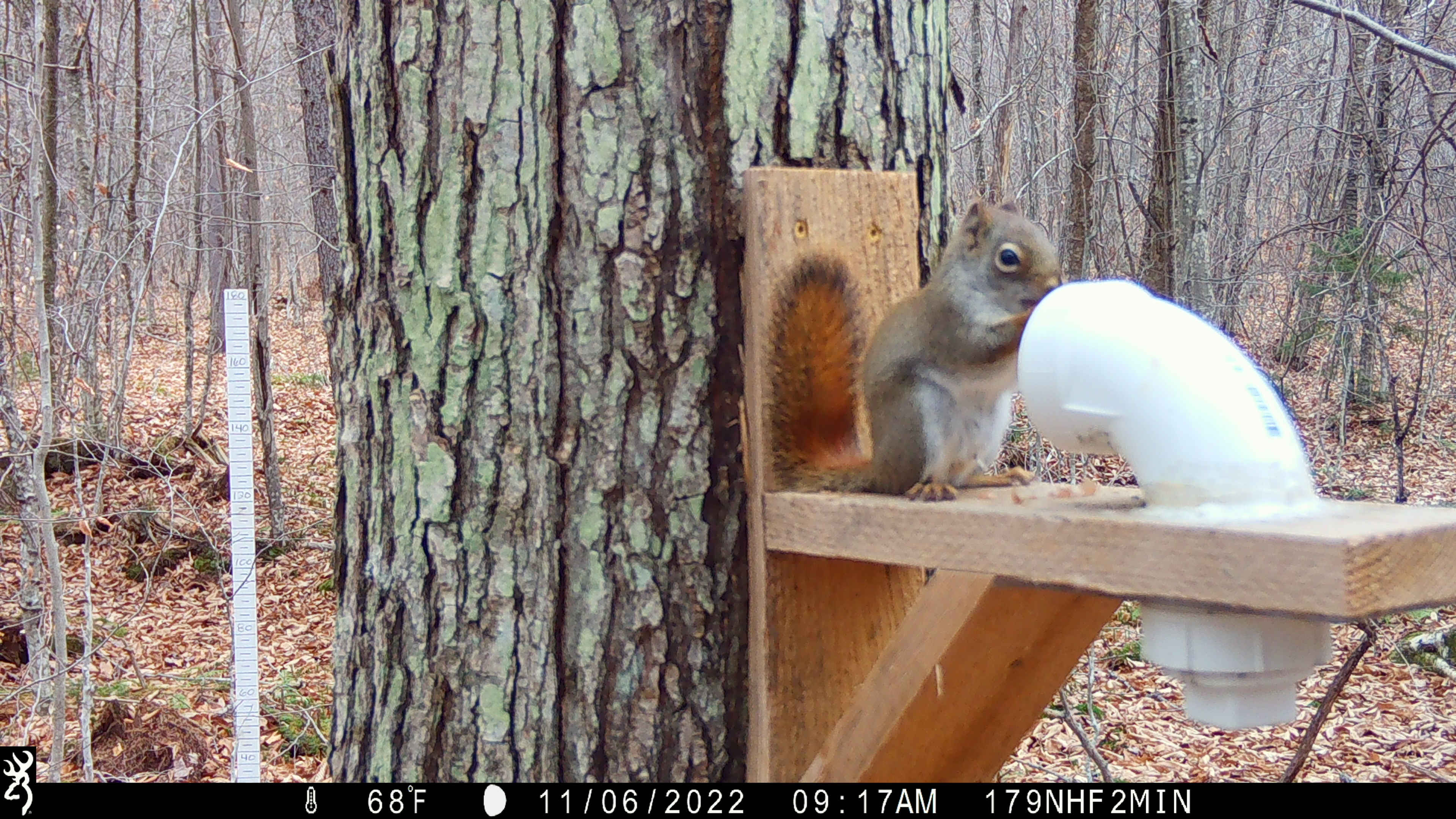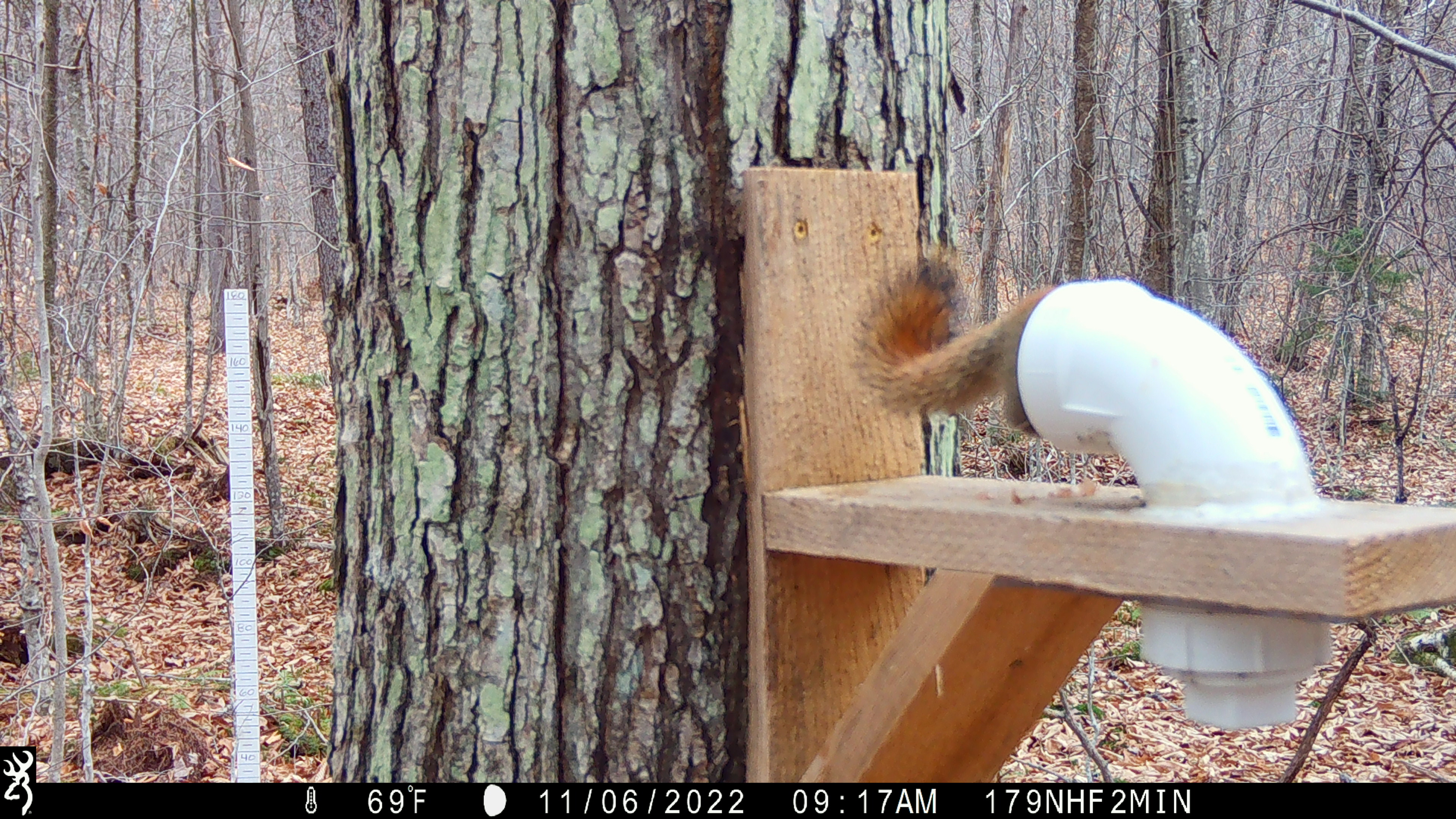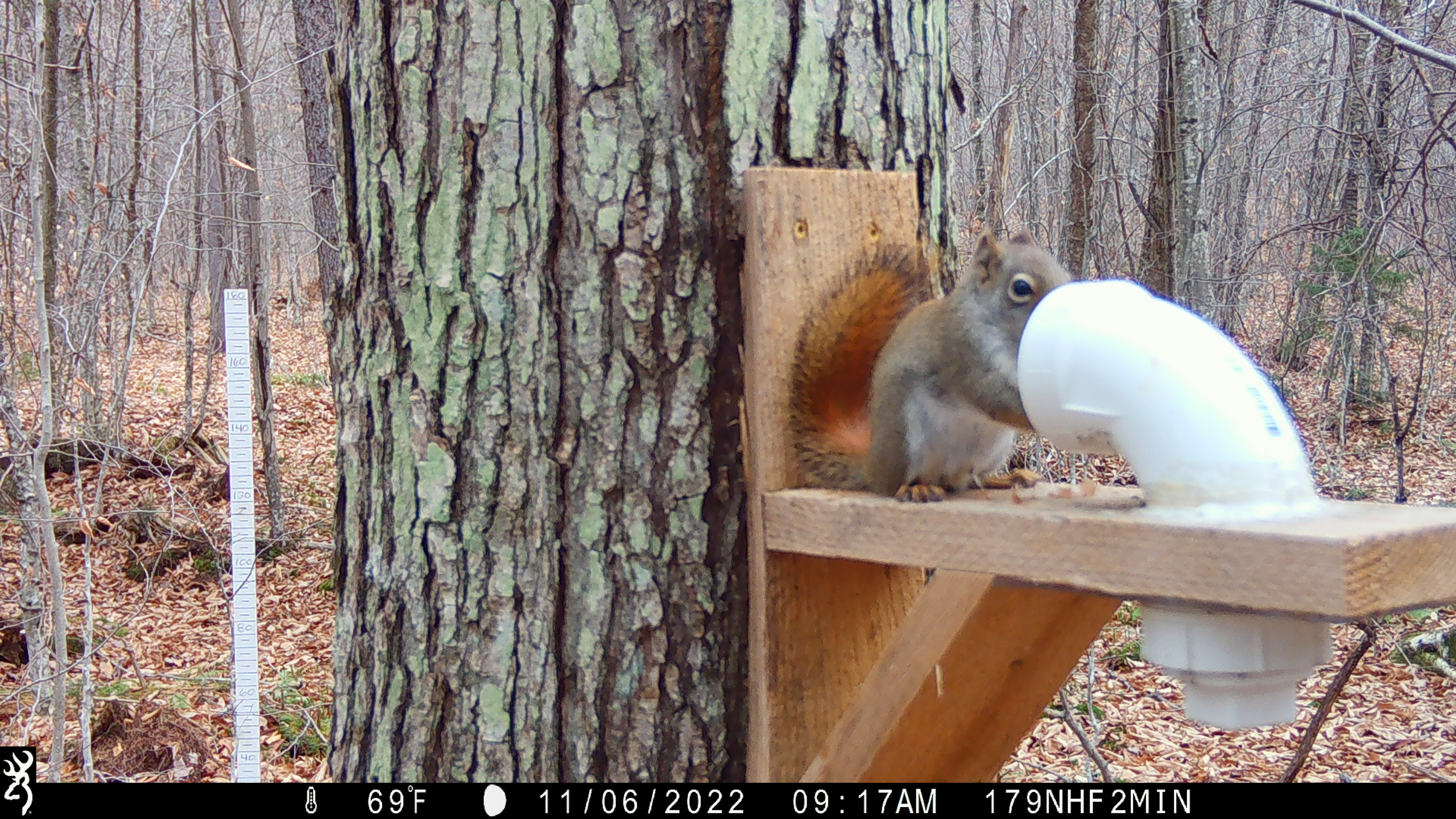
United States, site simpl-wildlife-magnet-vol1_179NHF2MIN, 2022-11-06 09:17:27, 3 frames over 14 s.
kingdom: Animalia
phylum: Chordata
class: Mammalia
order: Rodentia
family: Sciuridae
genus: Tamiasciurus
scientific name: Tamiasciurus hudsonicus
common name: red squirrel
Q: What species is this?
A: Red squirrel (Tamiasciurus hudsonicus).